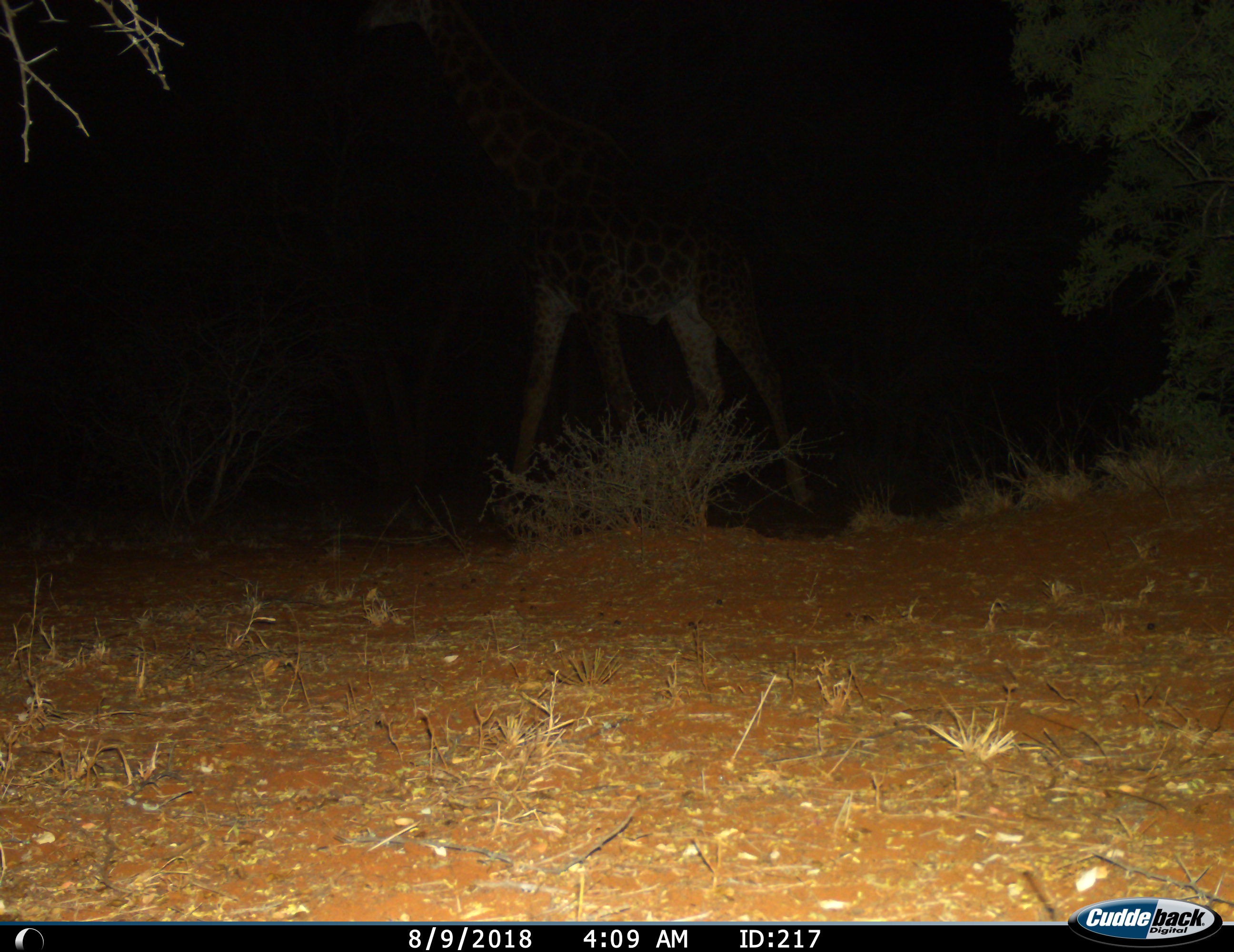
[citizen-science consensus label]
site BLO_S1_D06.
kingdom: Animalia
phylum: Chordata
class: Mammalia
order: Artiodactyla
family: Giraffidae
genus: Giraffa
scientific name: Giraffa camelopardalis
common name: giraffe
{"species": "giraffe (Giraffa camelopardalis)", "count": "1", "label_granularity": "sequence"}